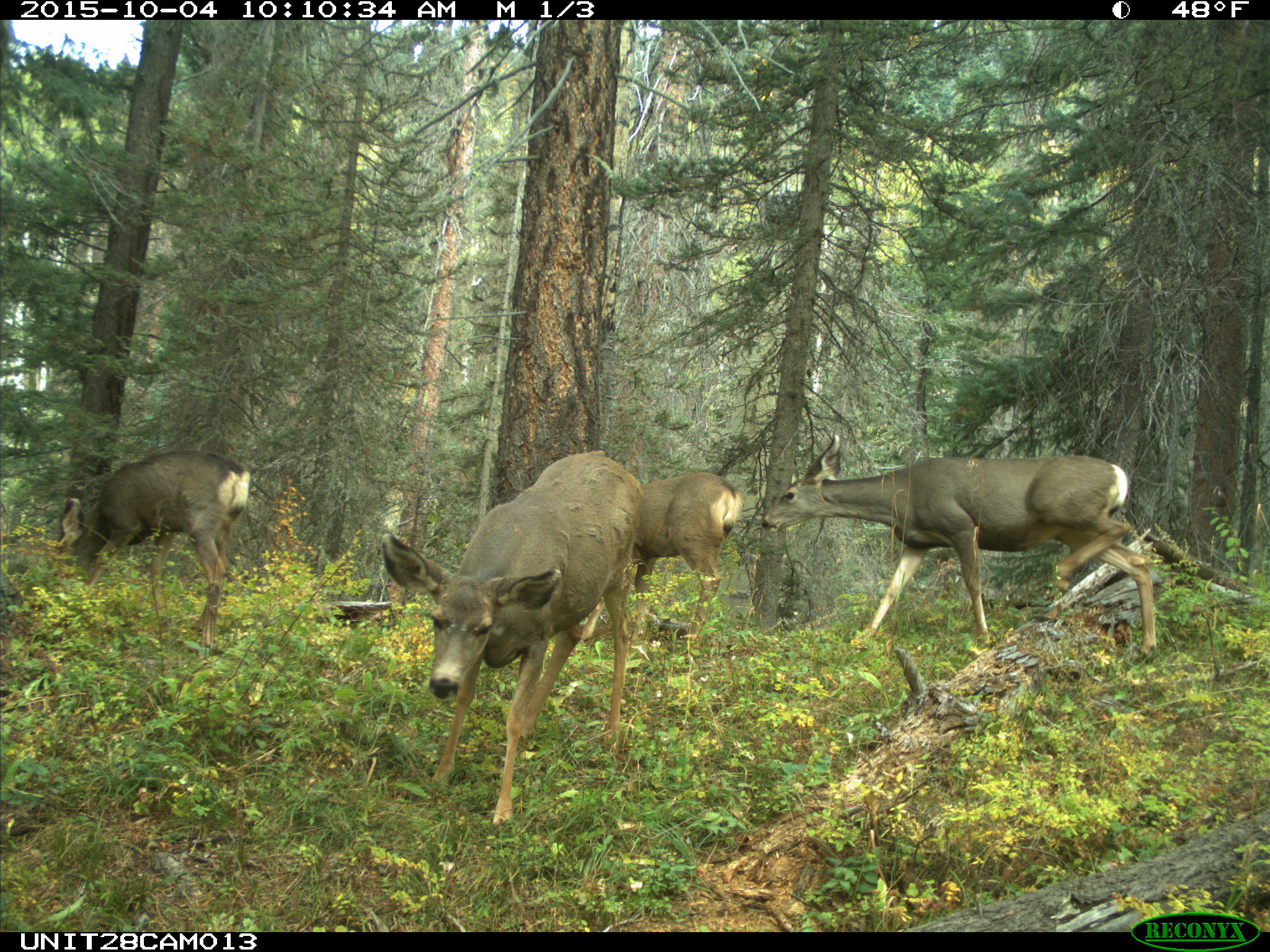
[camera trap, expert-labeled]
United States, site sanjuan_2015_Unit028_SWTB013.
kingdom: Animalia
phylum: Chordata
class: Mammalia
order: Artiodactyla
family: Cervidae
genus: Odocoileus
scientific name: Odocoileus hemionus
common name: mule deer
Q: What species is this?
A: Odocoileus hemionus (mule deer).